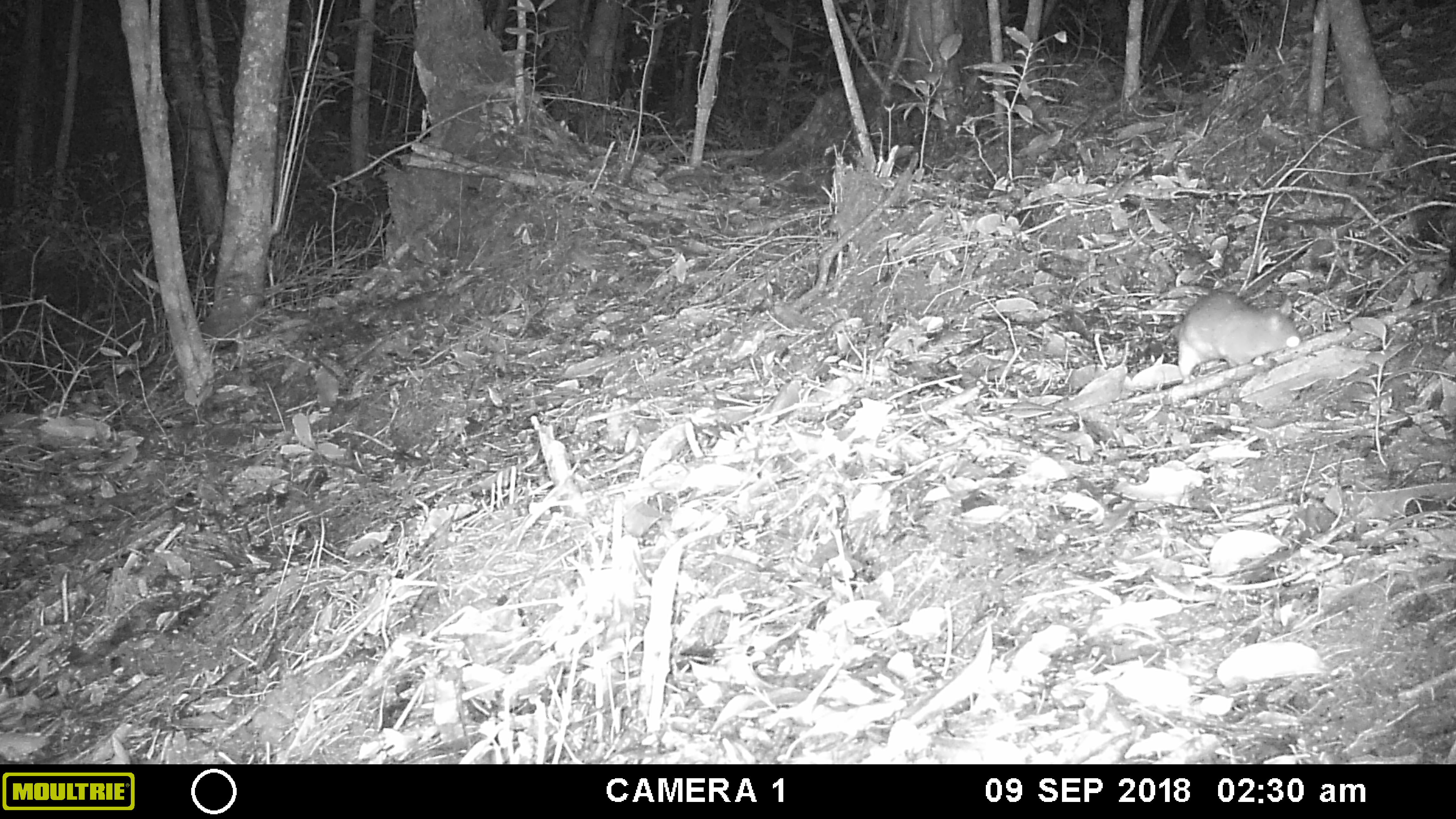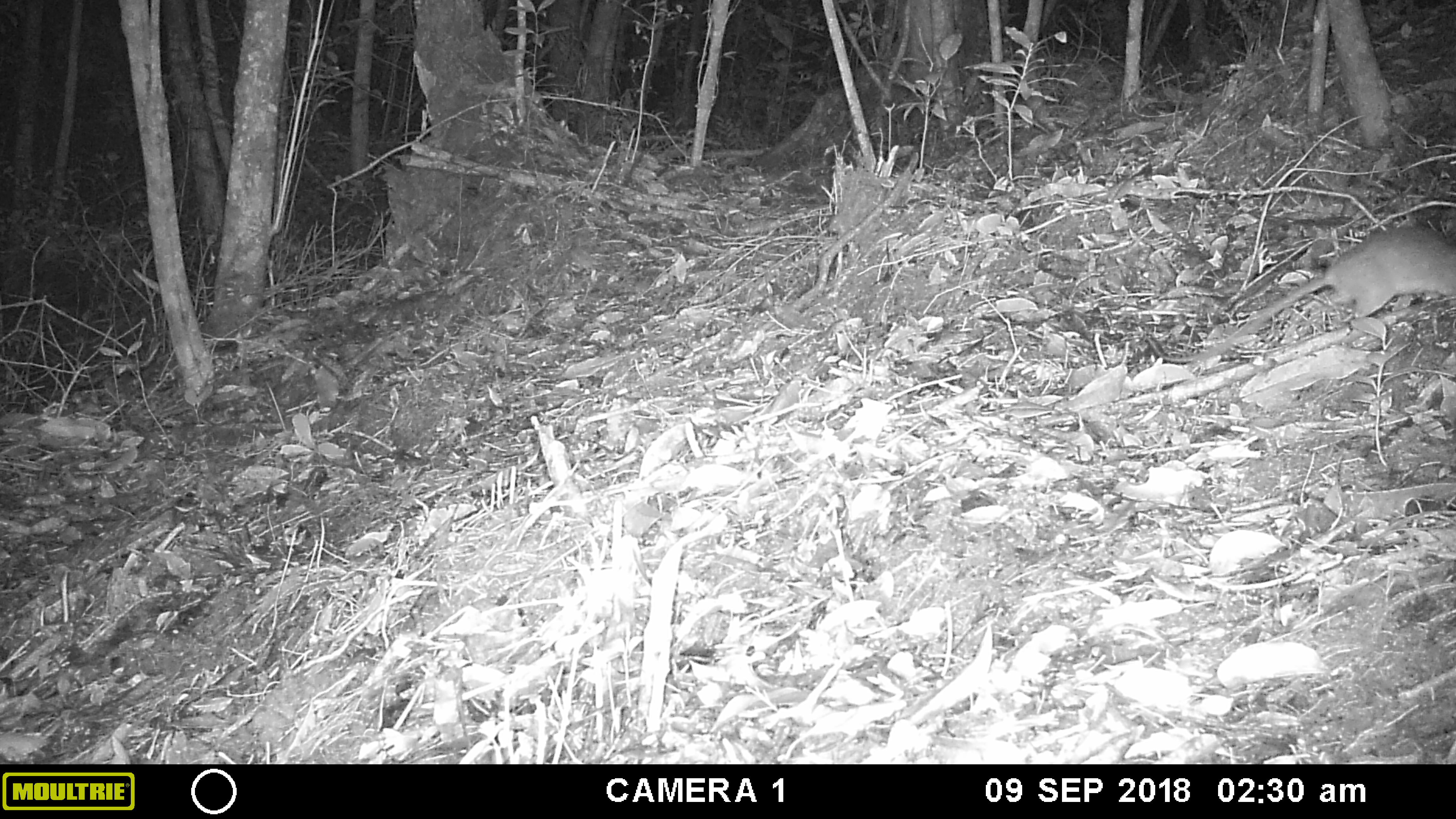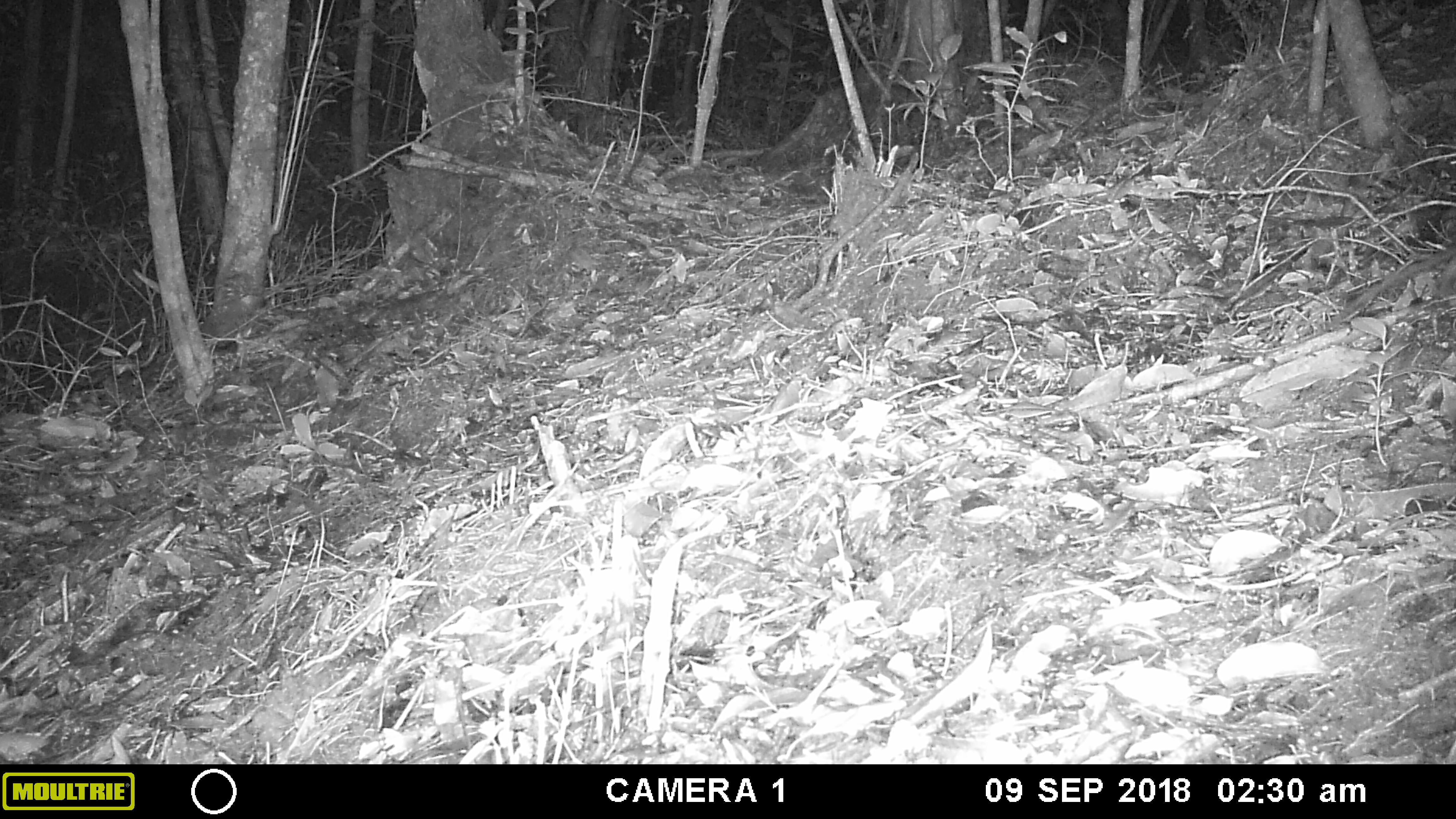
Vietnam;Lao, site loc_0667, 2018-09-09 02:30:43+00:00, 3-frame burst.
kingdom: Animalia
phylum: Chordata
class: Mammalia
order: Rodentia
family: Muridae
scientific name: Muridae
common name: old-world mice and rats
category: unidentified murid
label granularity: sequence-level